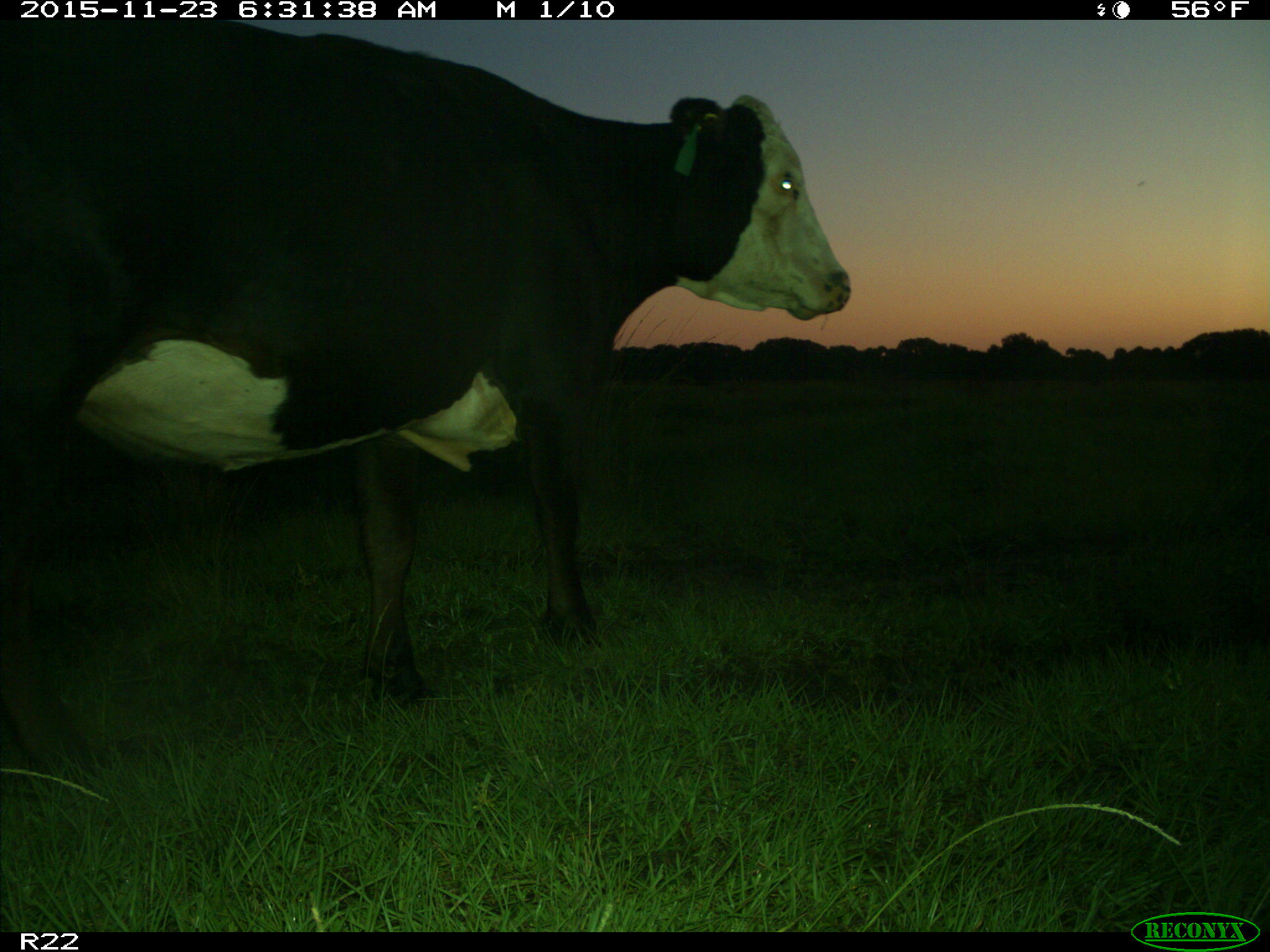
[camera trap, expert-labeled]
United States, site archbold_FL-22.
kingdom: Animalia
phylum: Chordata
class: Mammalia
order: Artiodactyla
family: Bovidae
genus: Bos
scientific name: Bos taurus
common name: domestic cow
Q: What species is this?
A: Bos taurus (domestic cow).